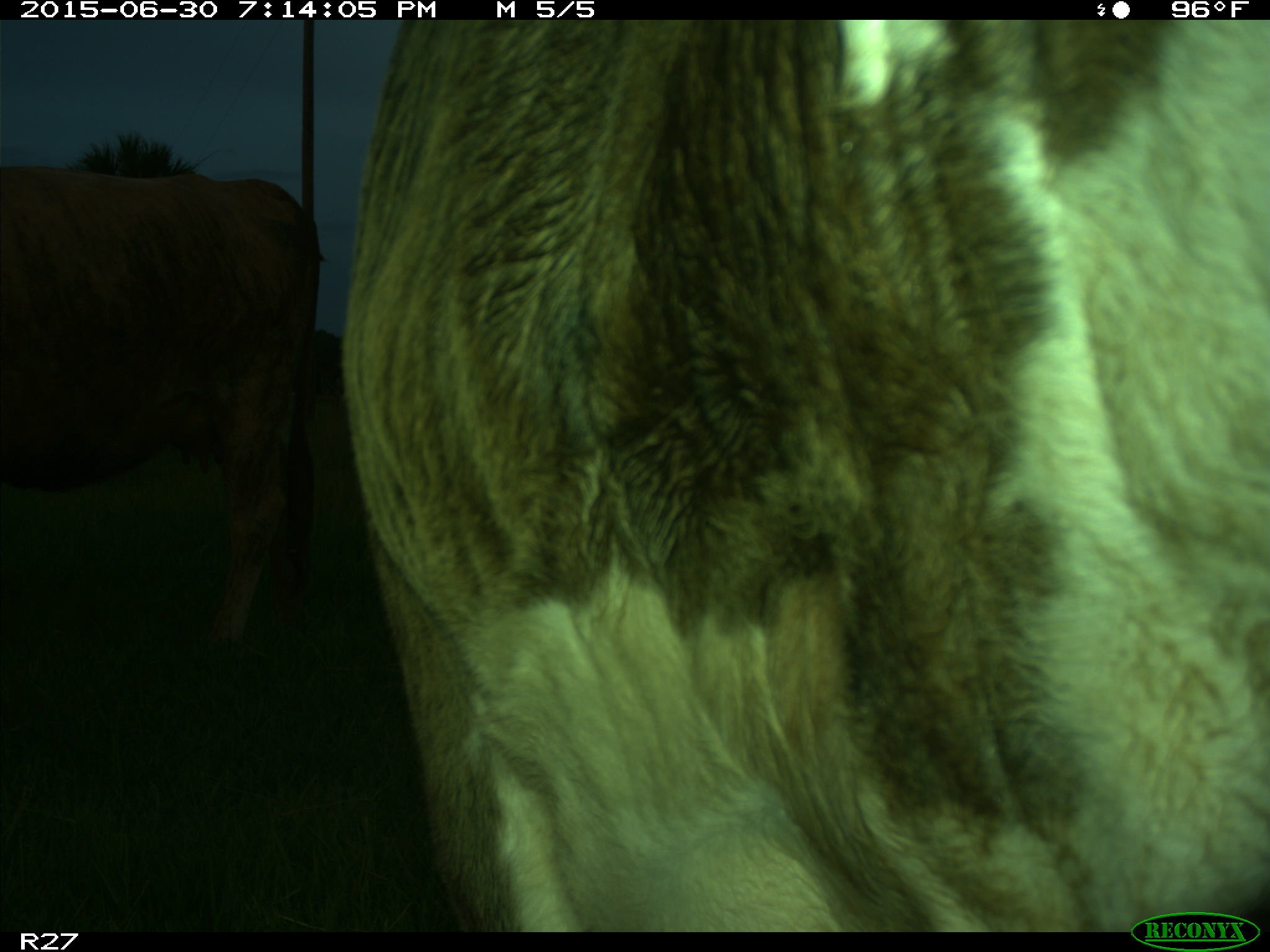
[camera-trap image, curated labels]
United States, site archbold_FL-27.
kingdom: Animalia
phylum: Chordata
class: Mammalia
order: Artiodactyla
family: Bovidae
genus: Bos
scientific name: Bos taurus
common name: domestic cow